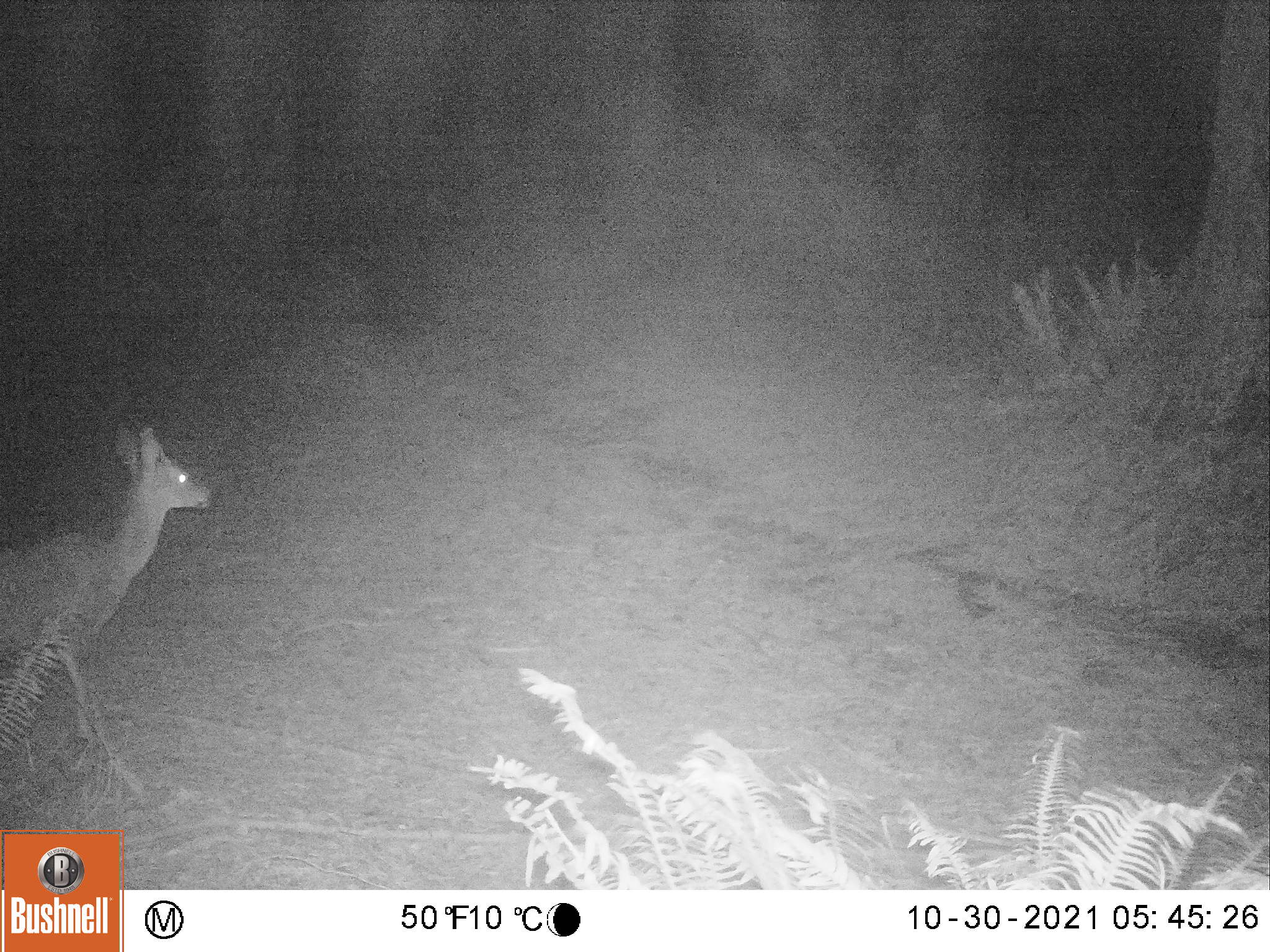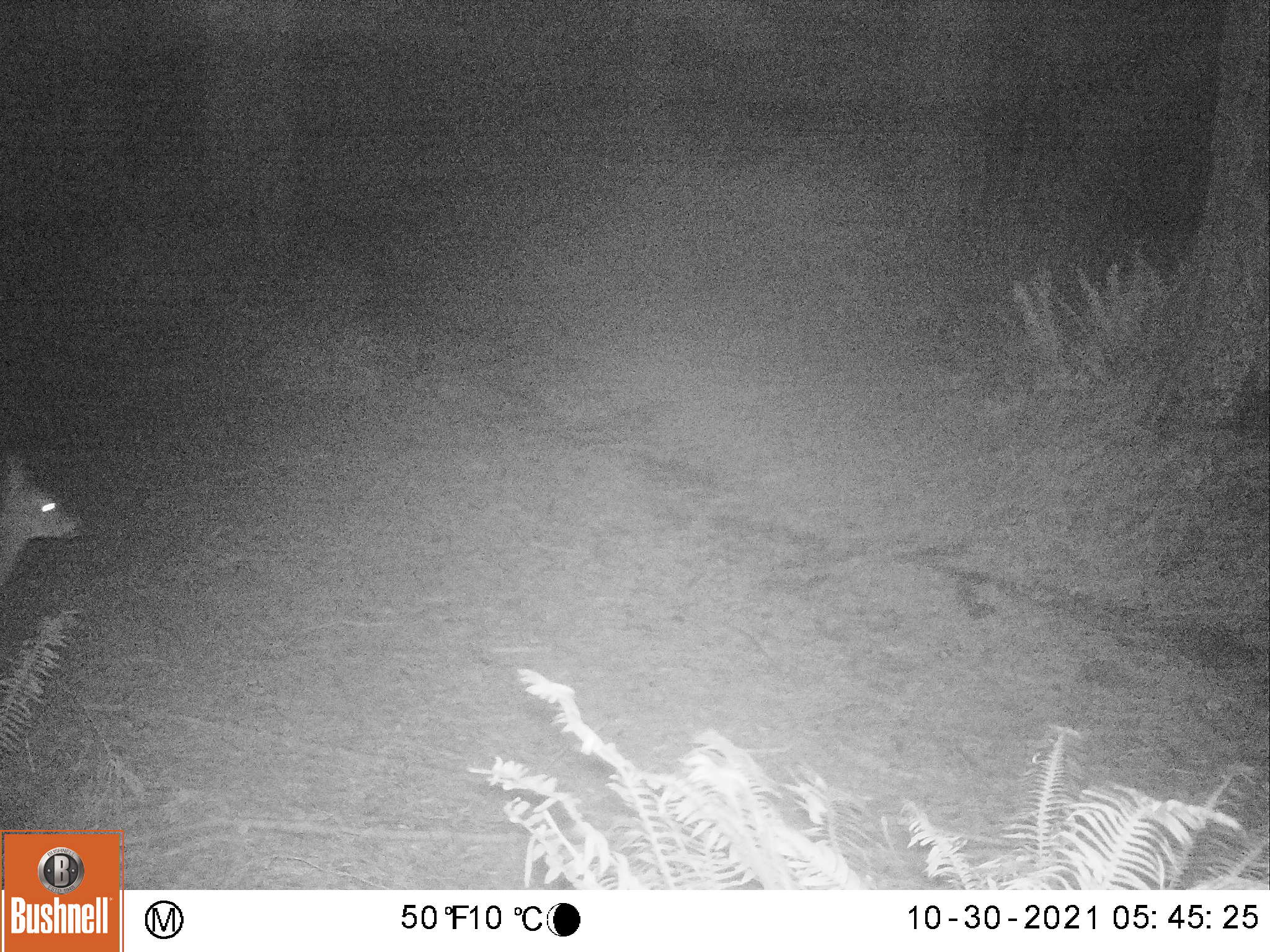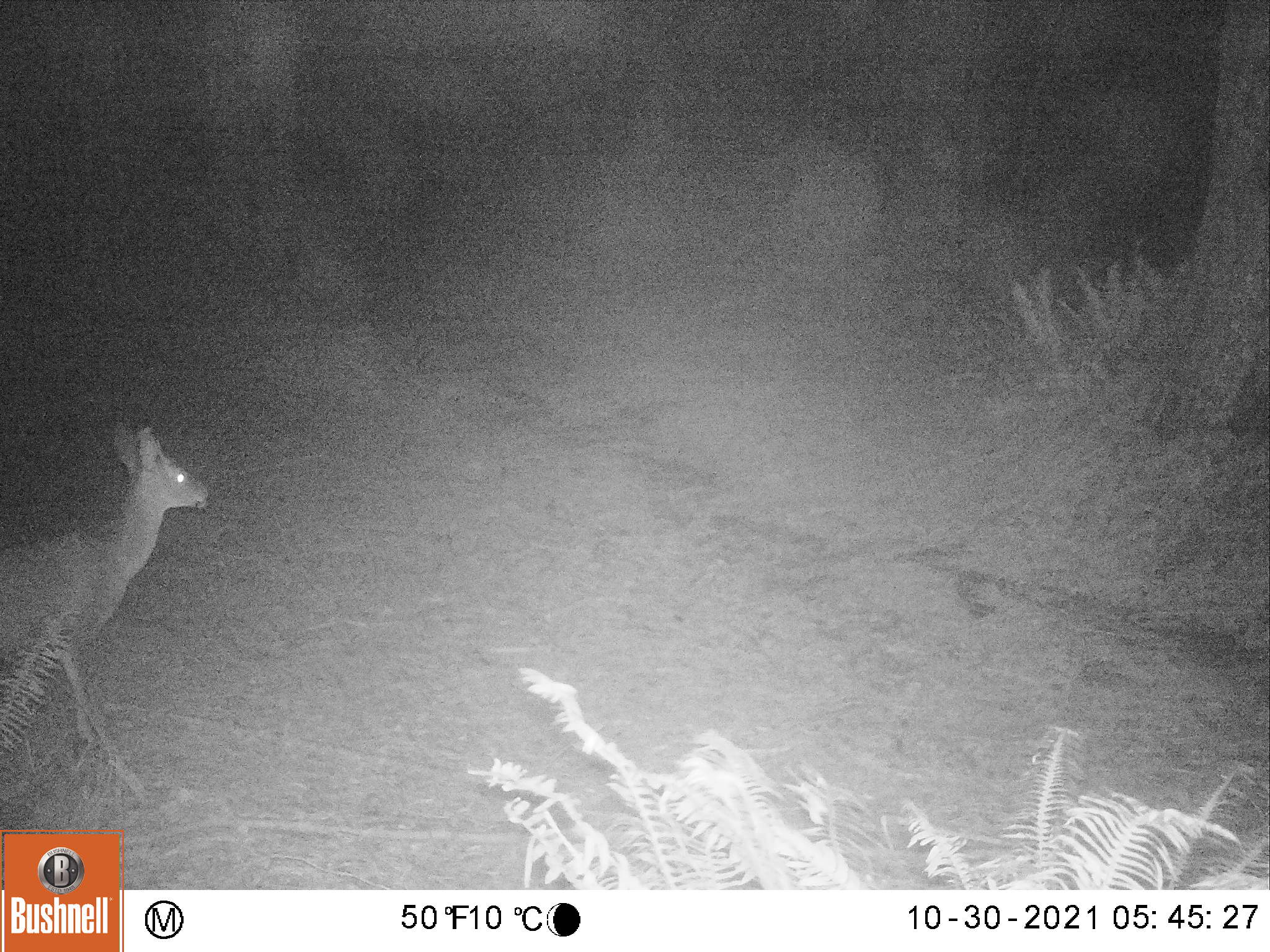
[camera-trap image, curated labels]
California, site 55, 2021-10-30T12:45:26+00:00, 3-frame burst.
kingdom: Animalia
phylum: Chordata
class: Mammalia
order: Artiodactyla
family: Cervidae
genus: Odocoileus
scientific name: Odocoileus hemionus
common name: mule deer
Mule deer (Odocoileus hemionus).